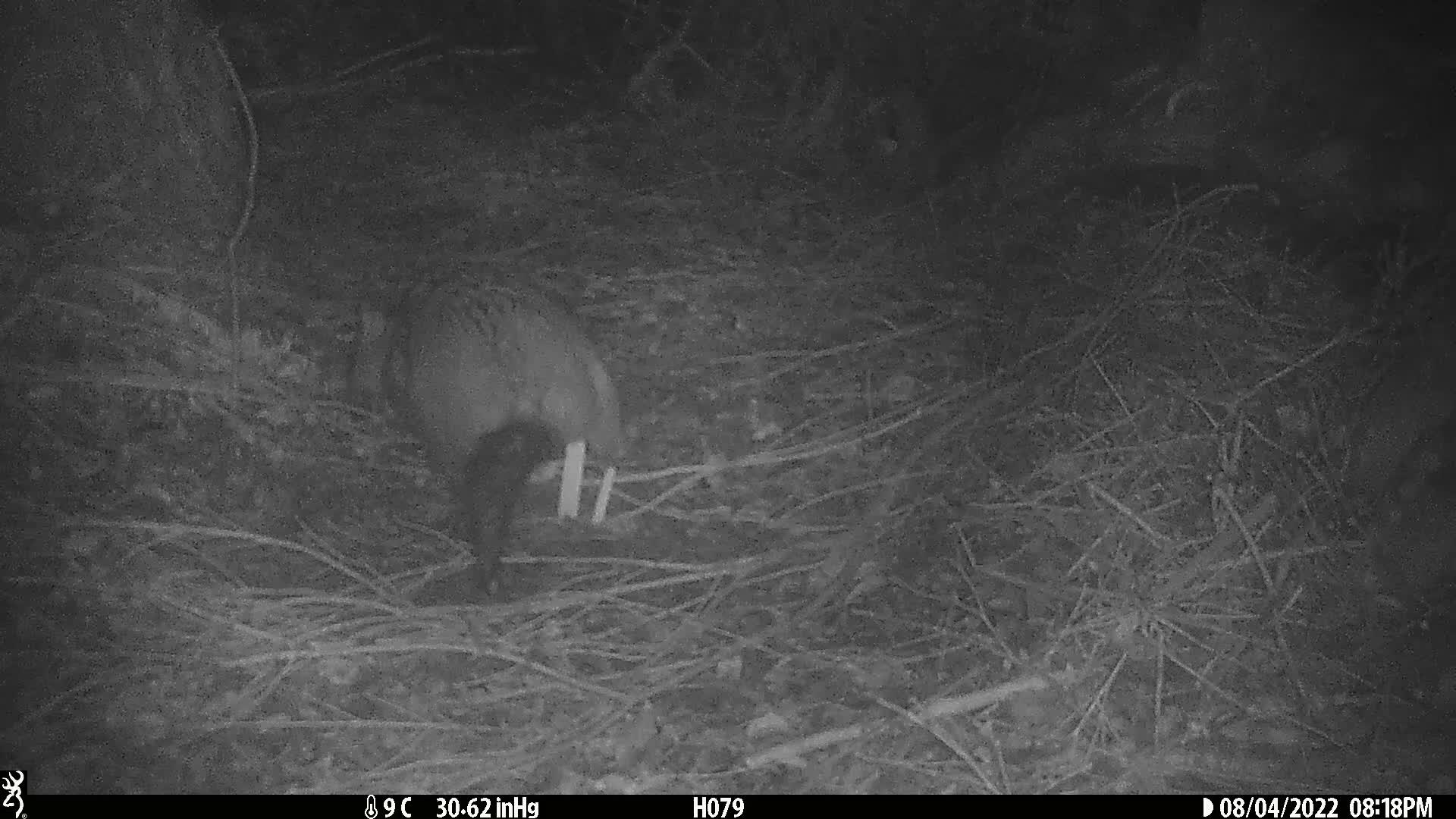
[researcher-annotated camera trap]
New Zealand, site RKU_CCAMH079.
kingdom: Animalia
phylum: Chordata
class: Mammalia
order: Diprotodontia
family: Phalangeridae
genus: Trichosurus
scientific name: Trichosurus vulpecula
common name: common brushtail possum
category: possum